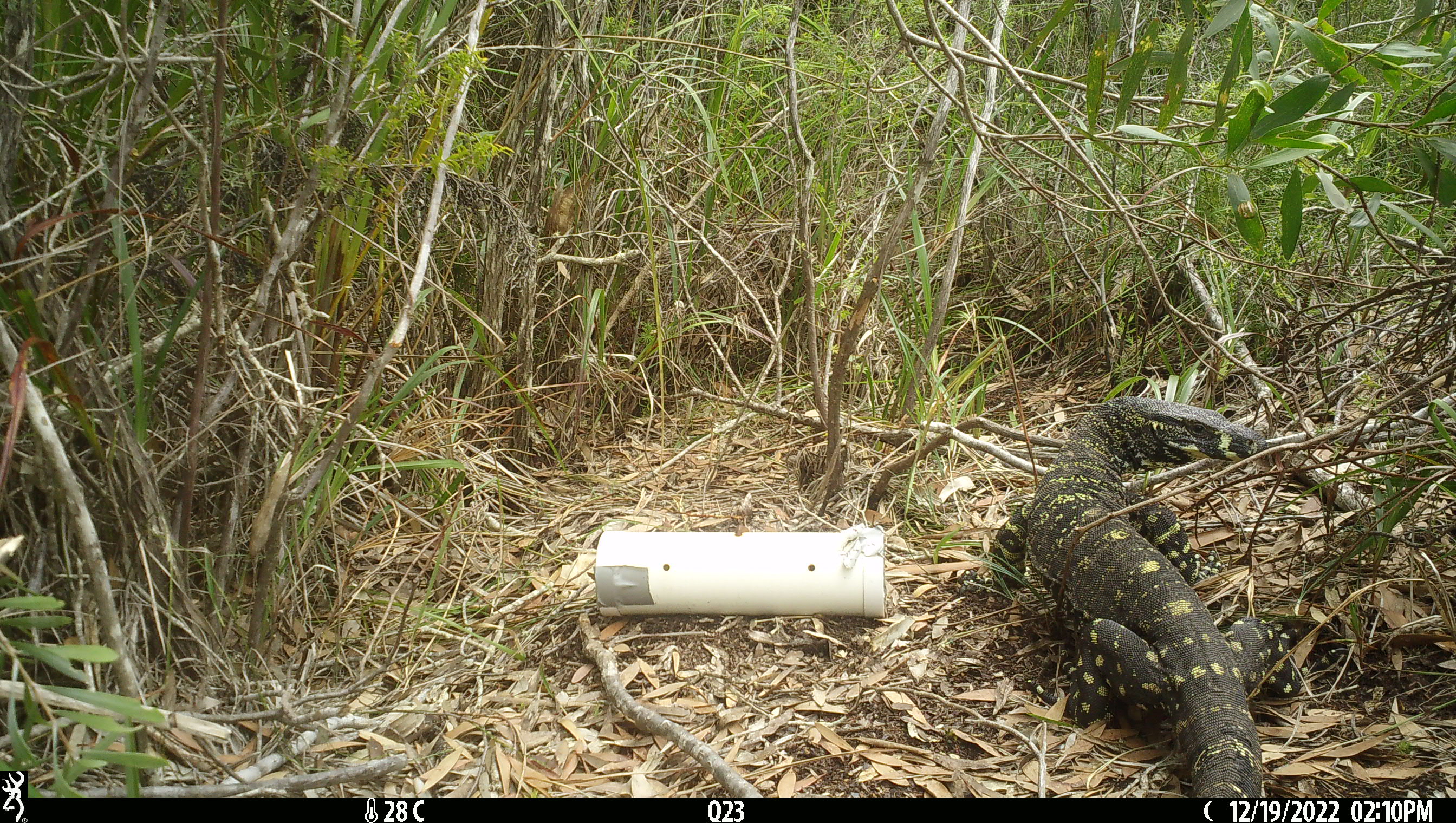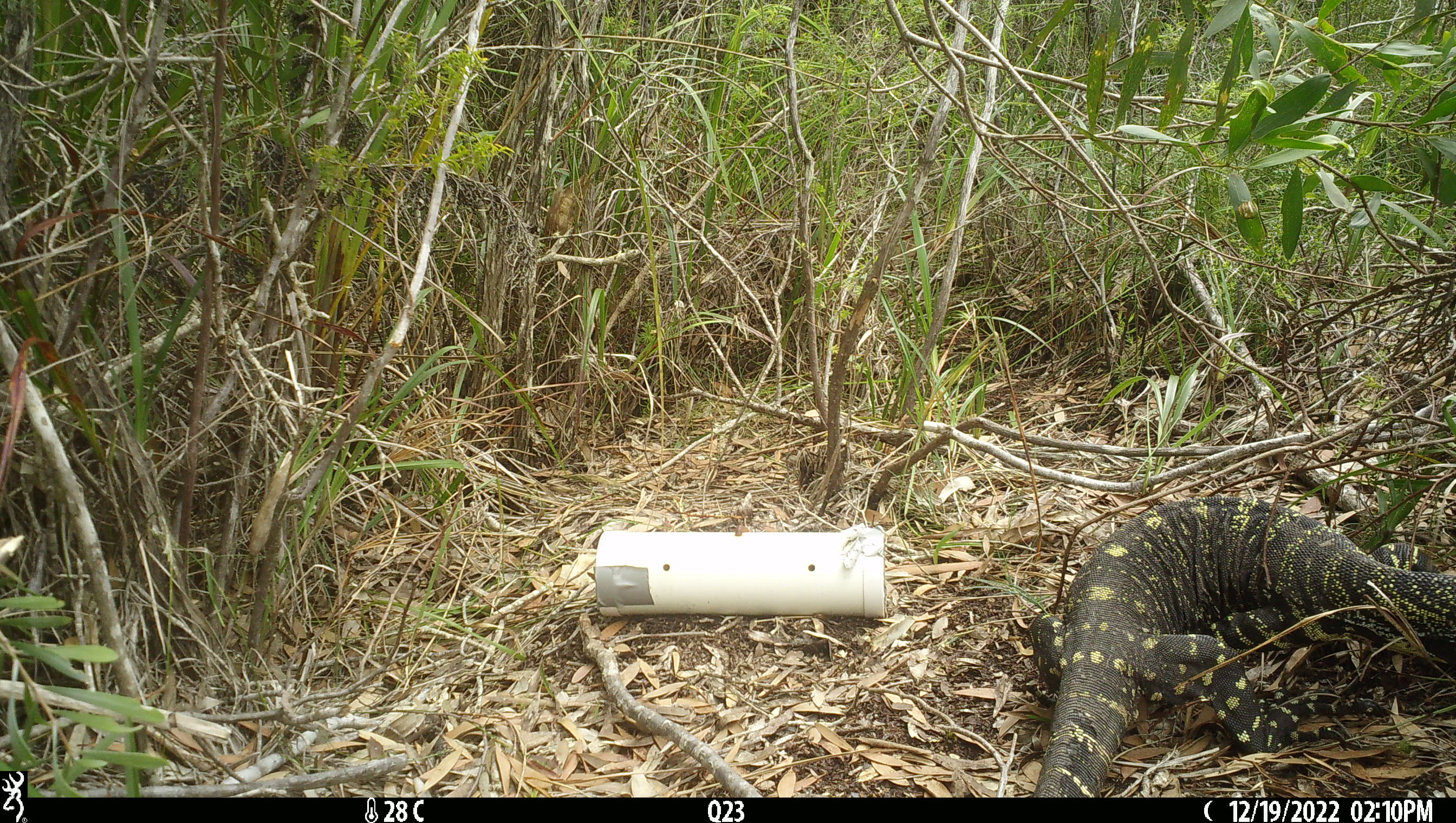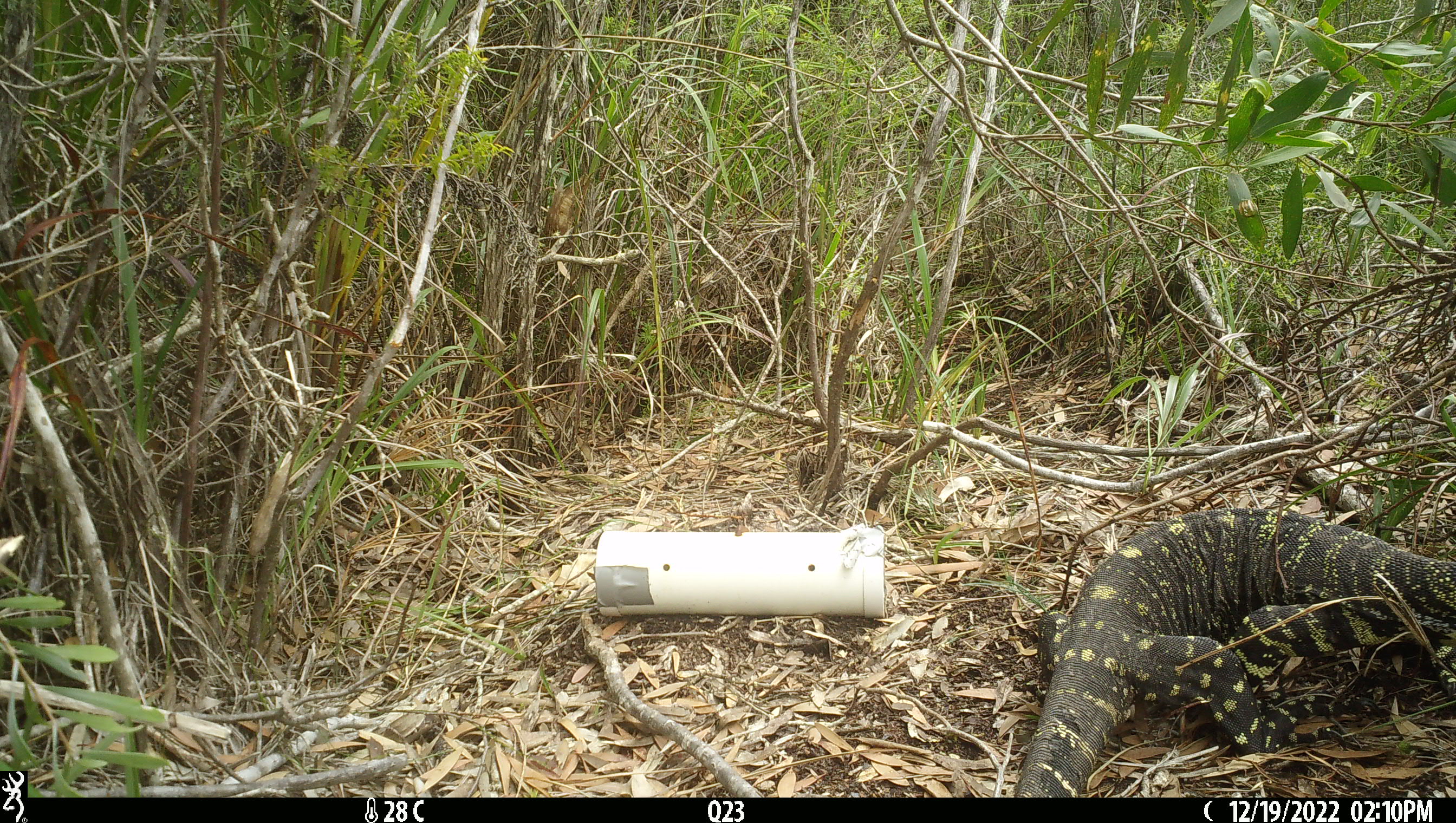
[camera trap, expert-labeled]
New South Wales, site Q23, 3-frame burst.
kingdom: Animalia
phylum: Chordata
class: Reptilia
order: Squamata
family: Varanidae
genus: Varanus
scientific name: Varanus varius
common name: lace monitor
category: goanna